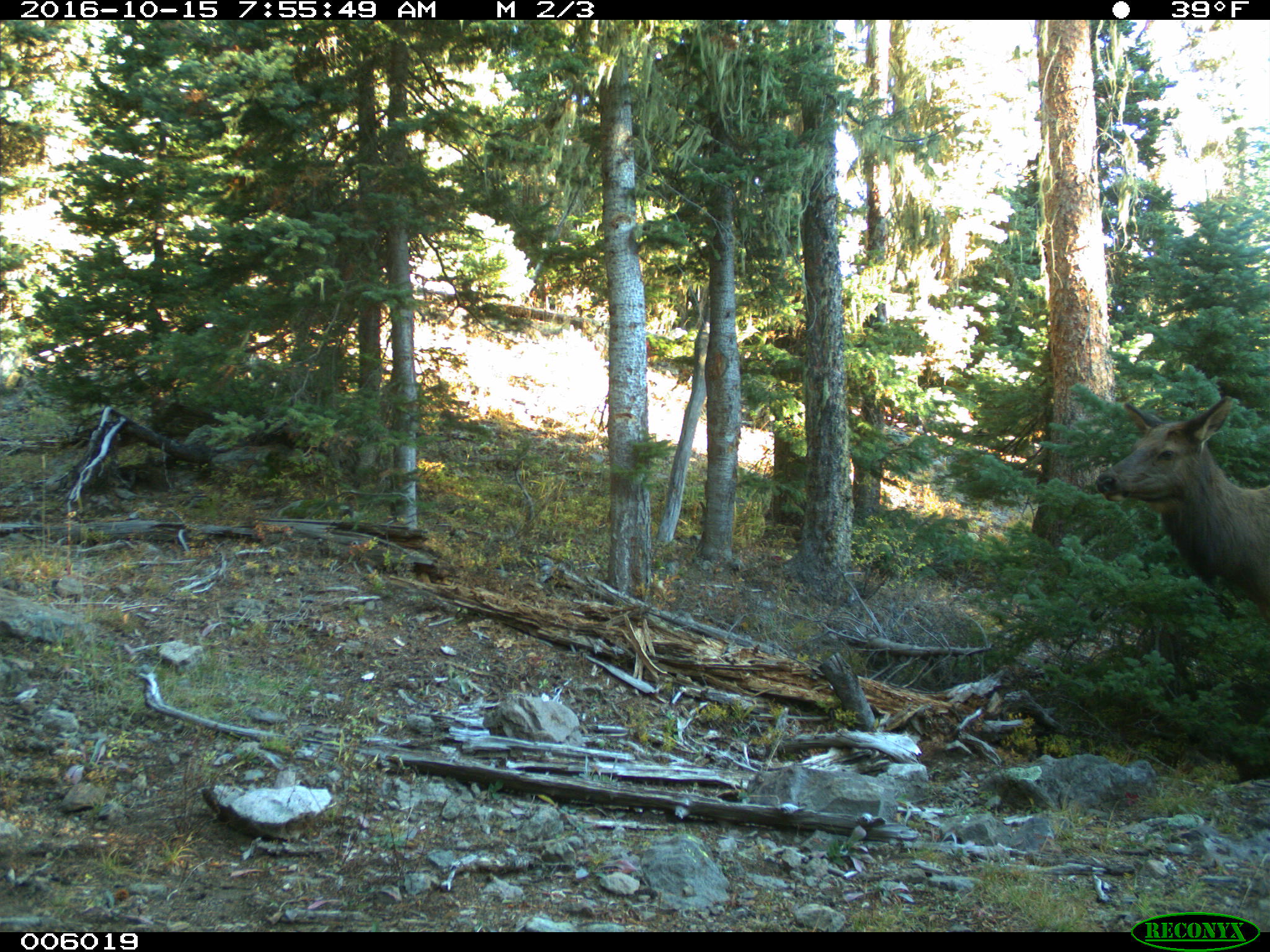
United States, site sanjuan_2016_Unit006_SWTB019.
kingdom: Animalia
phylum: Chordata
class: Mammalia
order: Artiodactyla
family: Cervidae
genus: Cervus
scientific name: Cervus elaphus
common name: red deer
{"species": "Cervus elaphus (red deer)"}